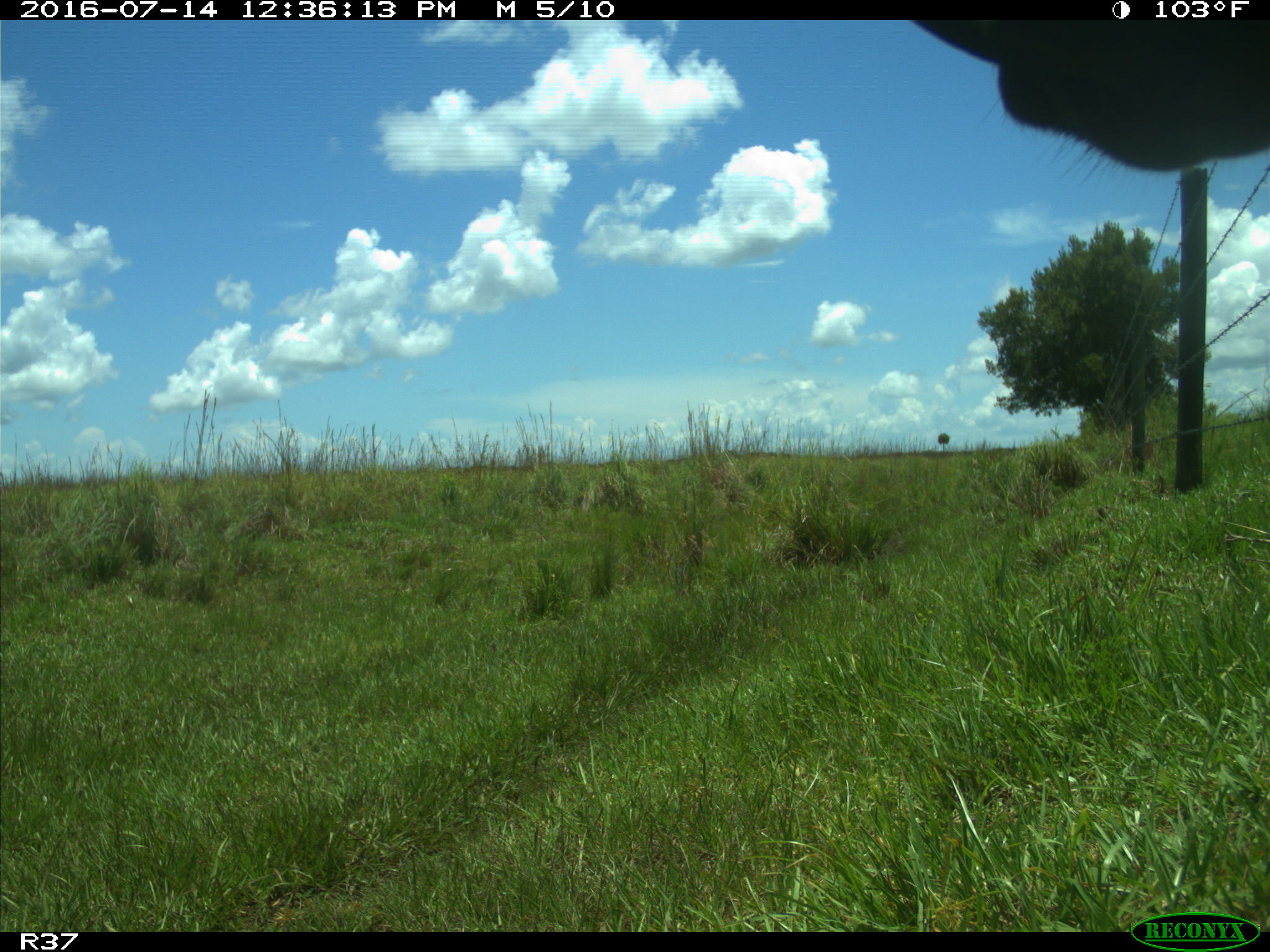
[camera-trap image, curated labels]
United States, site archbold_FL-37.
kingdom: Animalia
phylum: Chordata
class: Mammalia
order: Artiodactyla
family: Bovidae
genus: Bos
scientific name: Bos taurus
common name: domestic cow